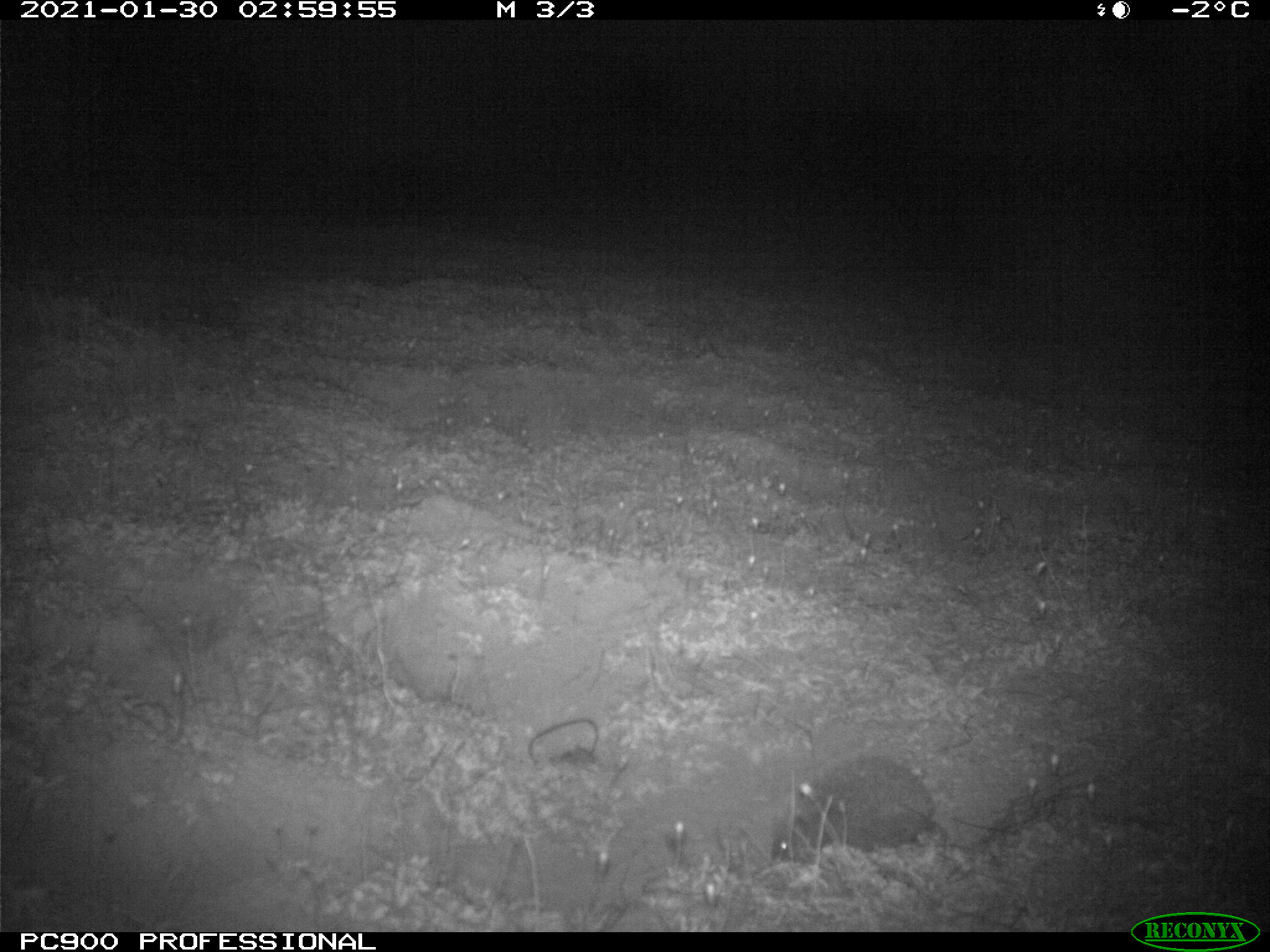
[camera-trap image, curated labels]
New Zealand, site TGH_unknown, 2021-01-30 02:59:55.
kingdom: Animalia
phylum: Chordata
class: Mammalia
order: Eulipotyphla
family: Erinaceidae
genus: Erinaceus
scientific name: Erinaceus europaeus europaeus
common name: european hedgehog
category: hedgehog